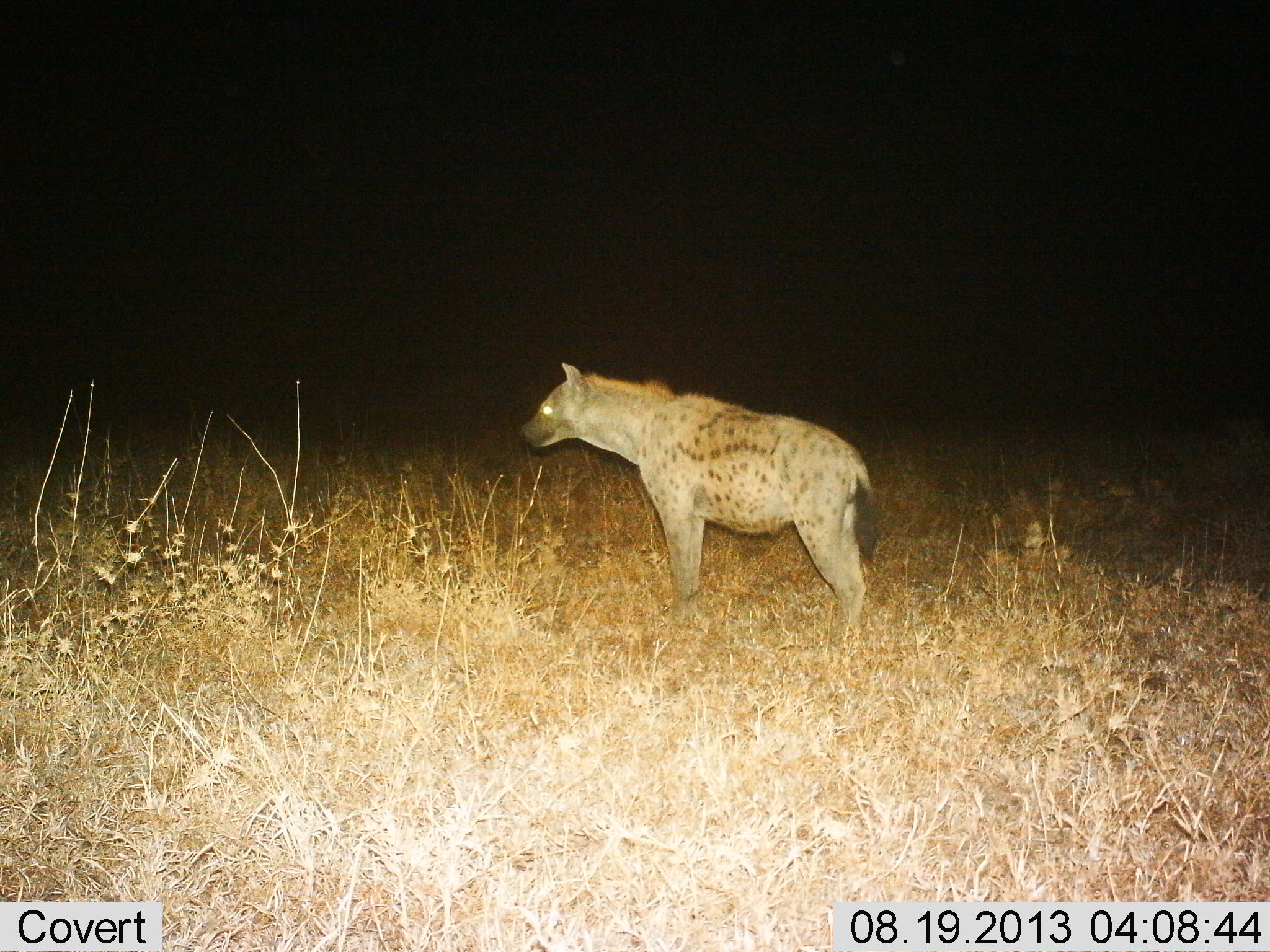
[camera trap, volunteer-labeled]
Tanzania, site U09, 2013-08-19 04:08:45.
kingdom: Animalia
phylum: Chordata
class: Mammalia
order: Carnivora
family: Hyaenidae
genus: Crocuta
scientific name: Crocuta crocuta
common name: spotted hyena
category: hyenaspotted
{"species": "hyenaspotted (spotted hyena) (Crocuta crocuta)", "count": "1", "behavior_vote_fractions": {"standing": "100%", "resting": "0%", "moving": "0%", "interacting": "0%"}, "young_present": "0%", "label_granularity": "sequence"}